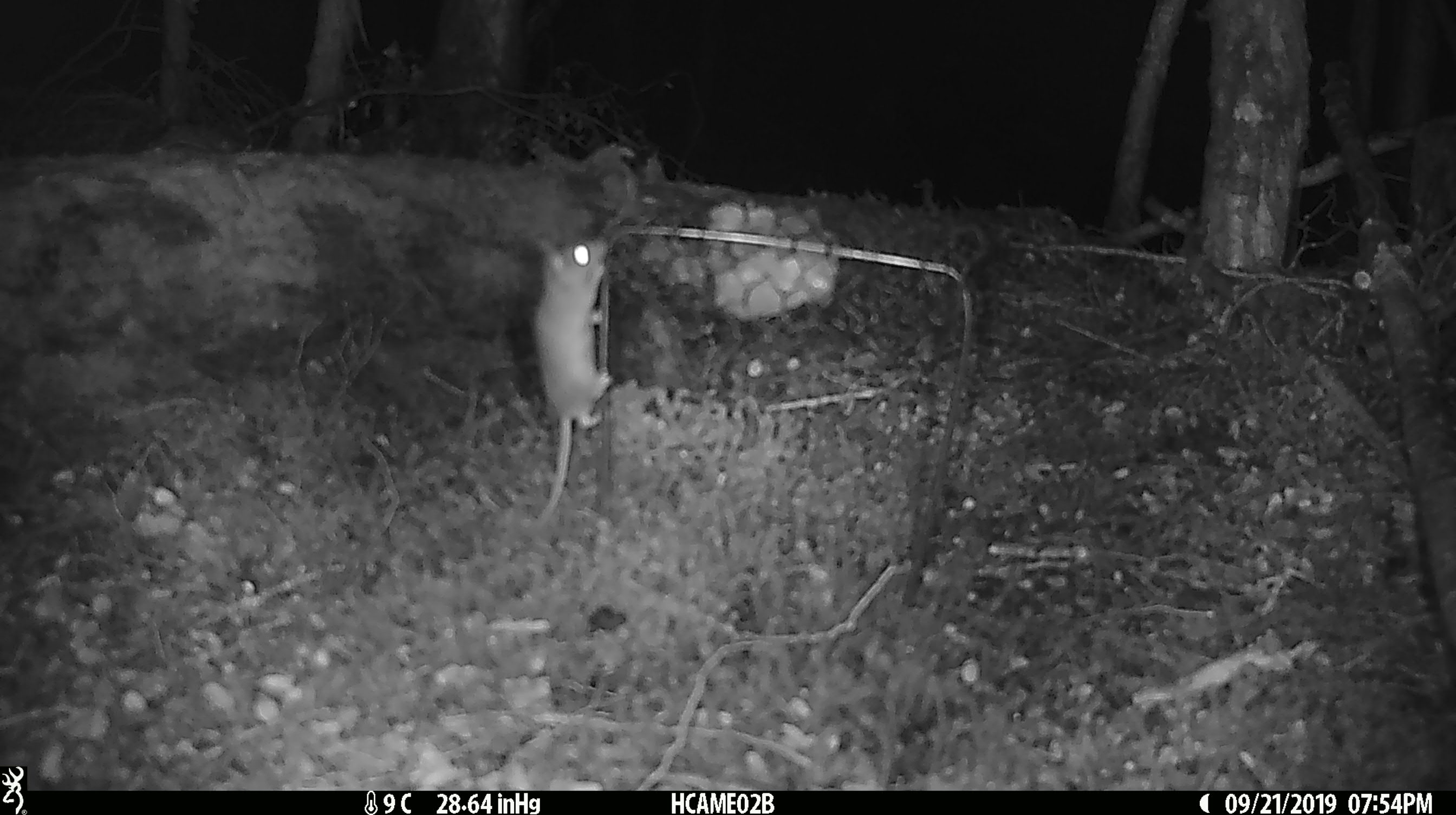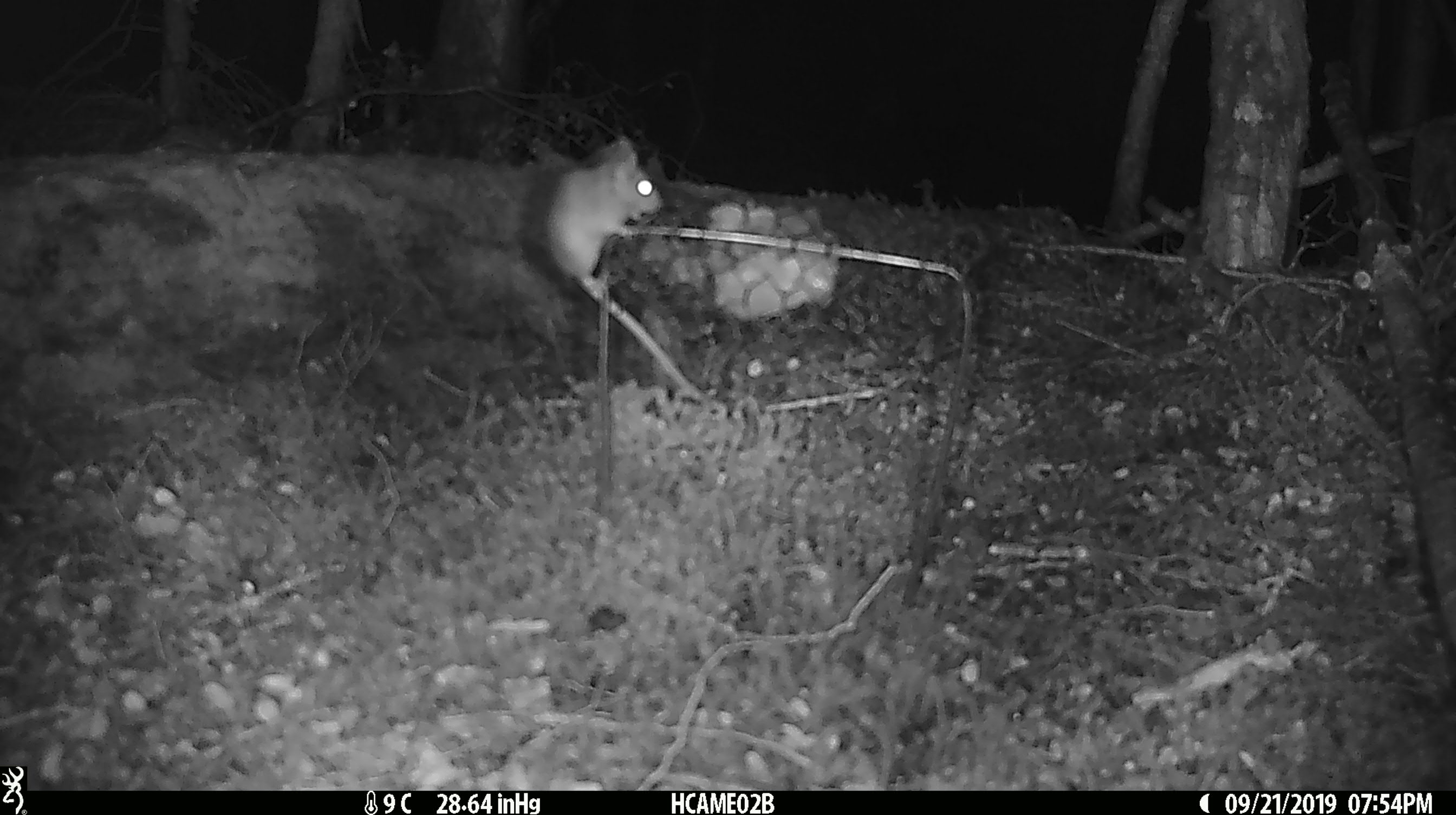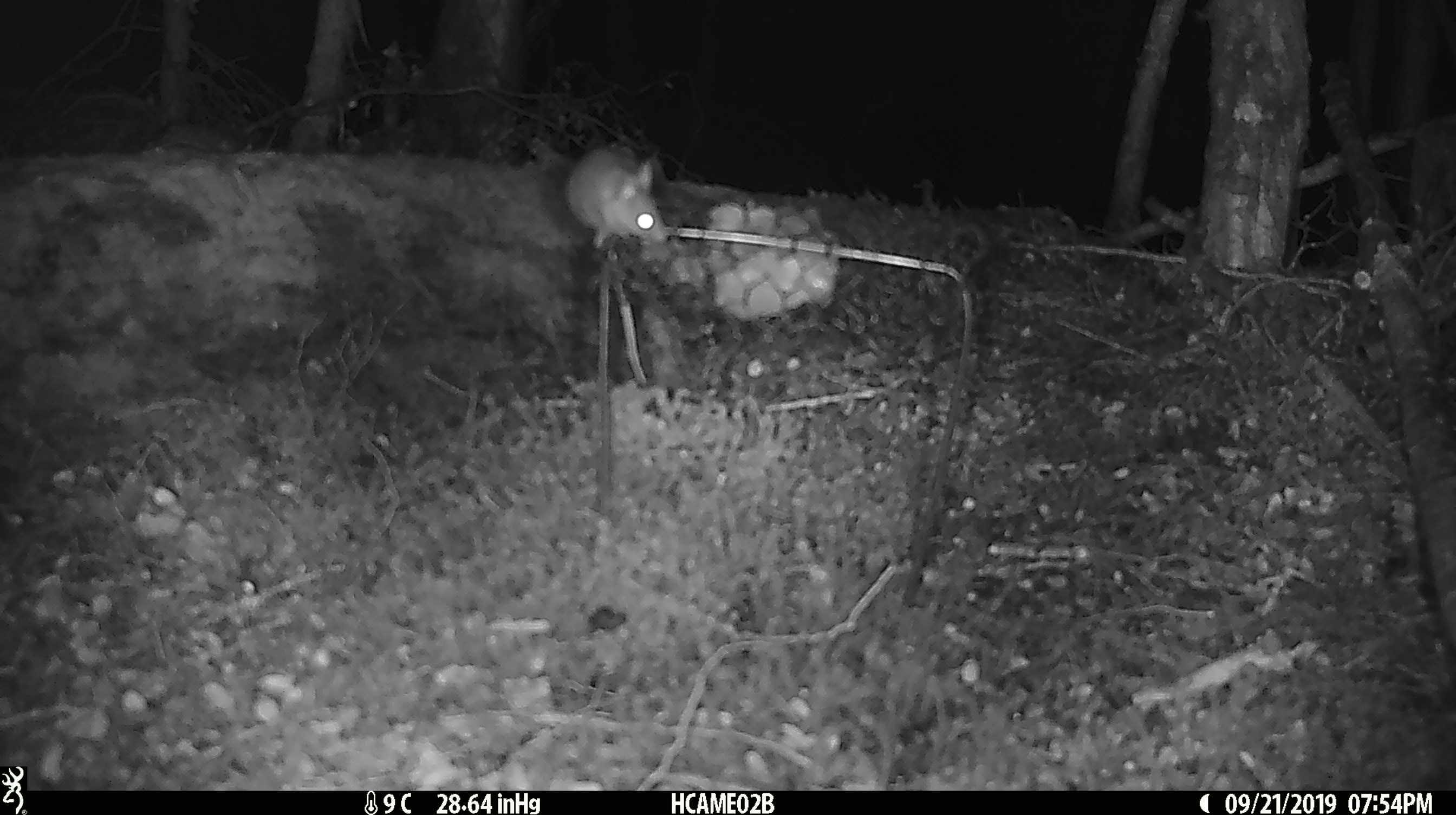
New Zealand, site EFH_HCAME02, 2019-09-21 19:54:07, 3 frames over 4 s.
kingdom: Animalia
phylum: Chordata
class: Mammalia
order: Rodentia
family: Muridae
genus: Mus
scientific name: Mus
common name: mouse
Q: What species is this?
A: Mouse (Mus).